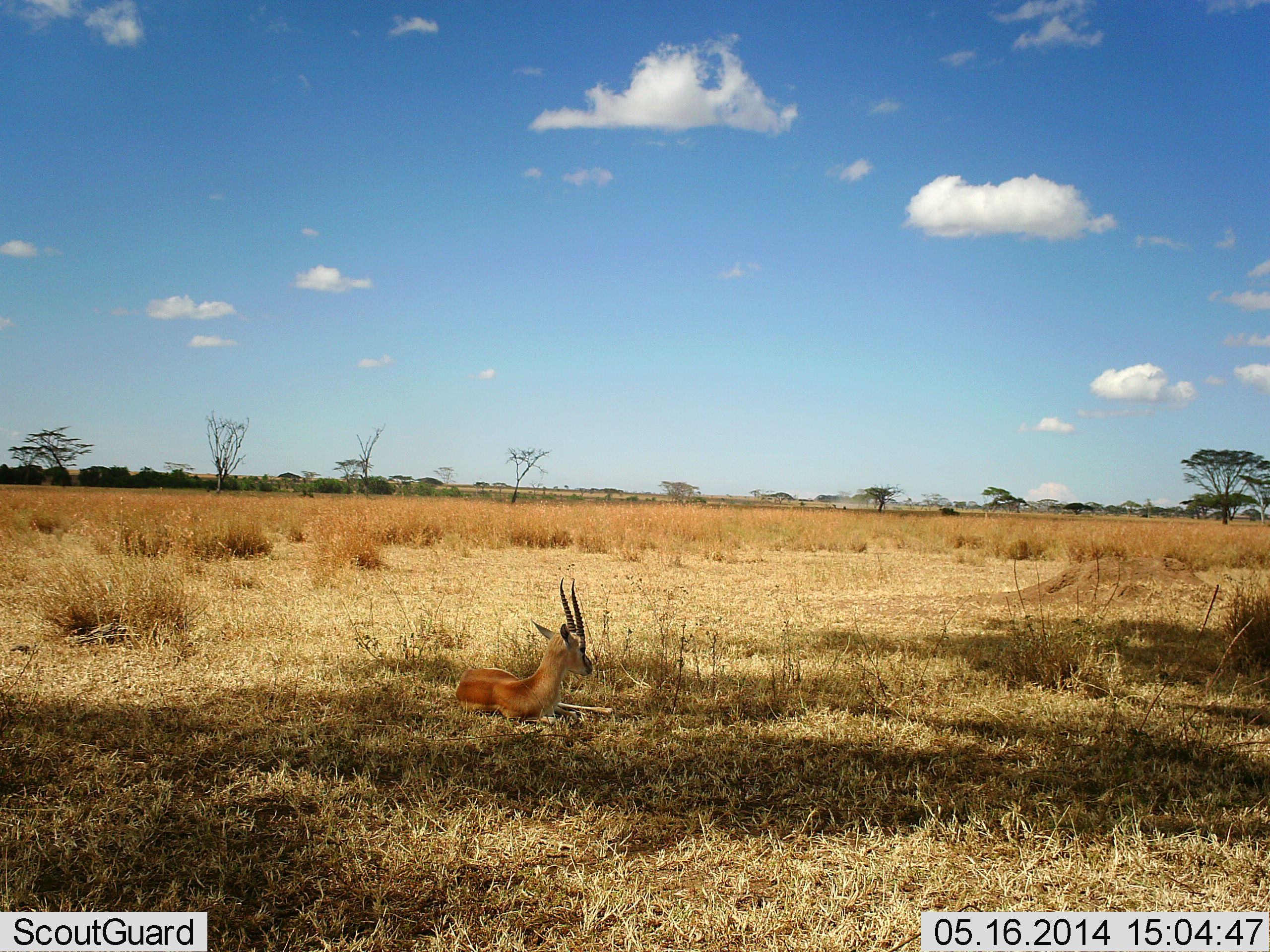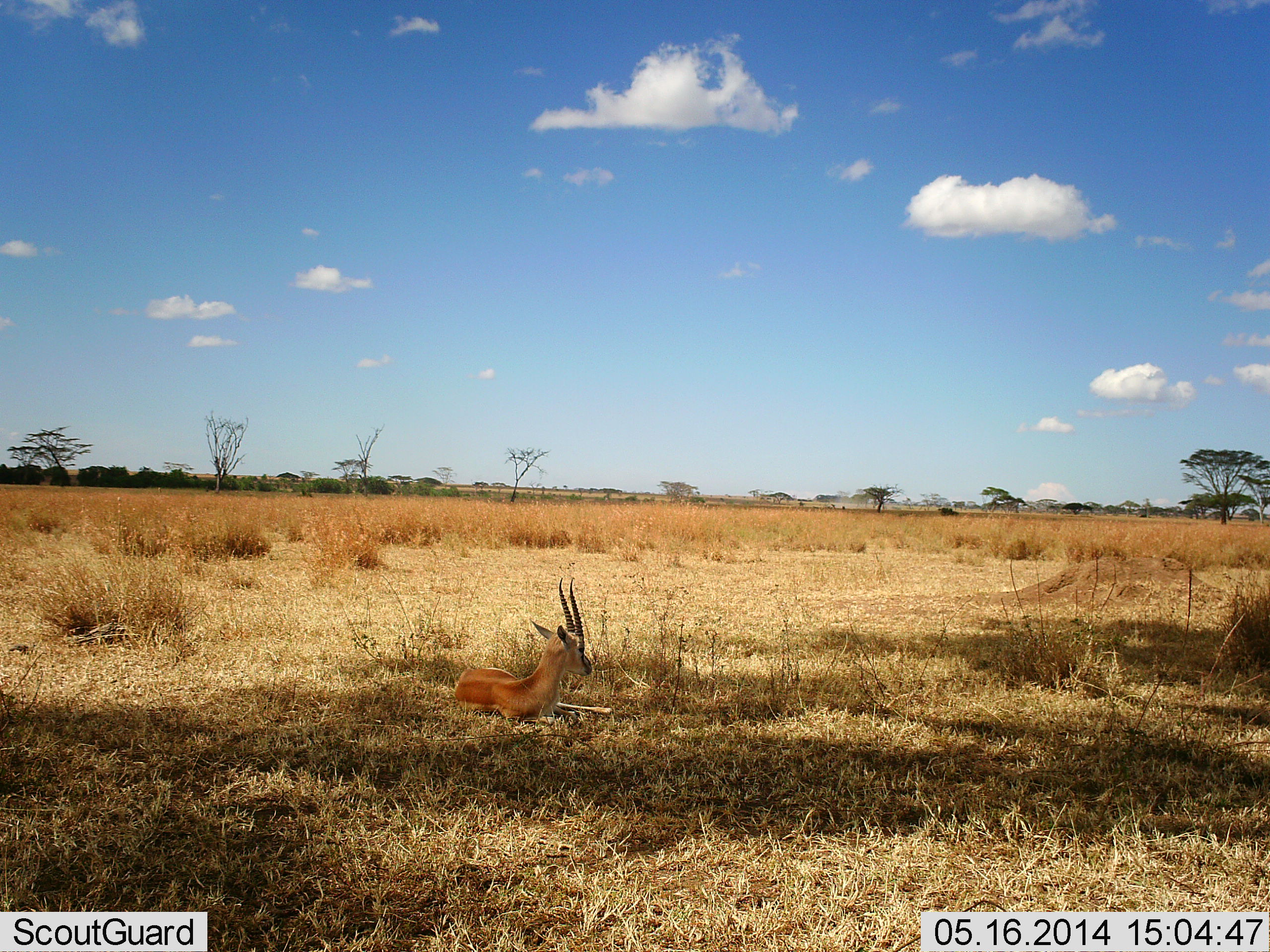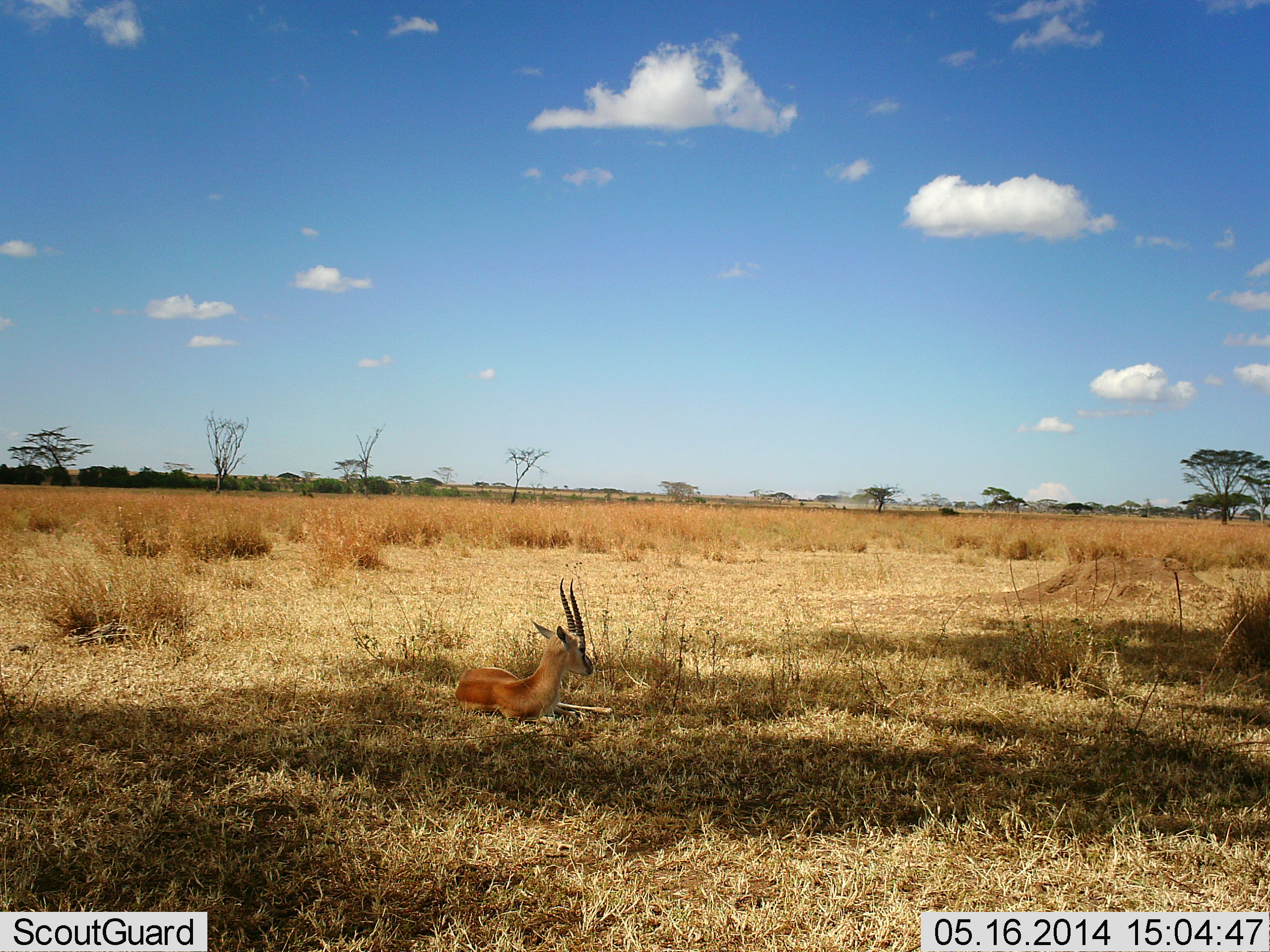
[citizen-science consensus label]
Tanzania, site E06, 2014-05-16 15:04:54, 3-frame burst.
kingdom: Animalia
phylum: Chordata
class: Mammalia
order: Artiodactyla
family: Bovidae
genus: Nanger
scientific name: Nanger granti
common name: grant's gazelle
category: gazellegrants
Gazellegrants (grant's gazelle) (Nanger granti), count 1. Behavior (volunteer vote fractions): standing 0%, resting 100%, moving 0%, interacting 0%. Young present (vote fraction): 0%. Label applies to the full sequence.